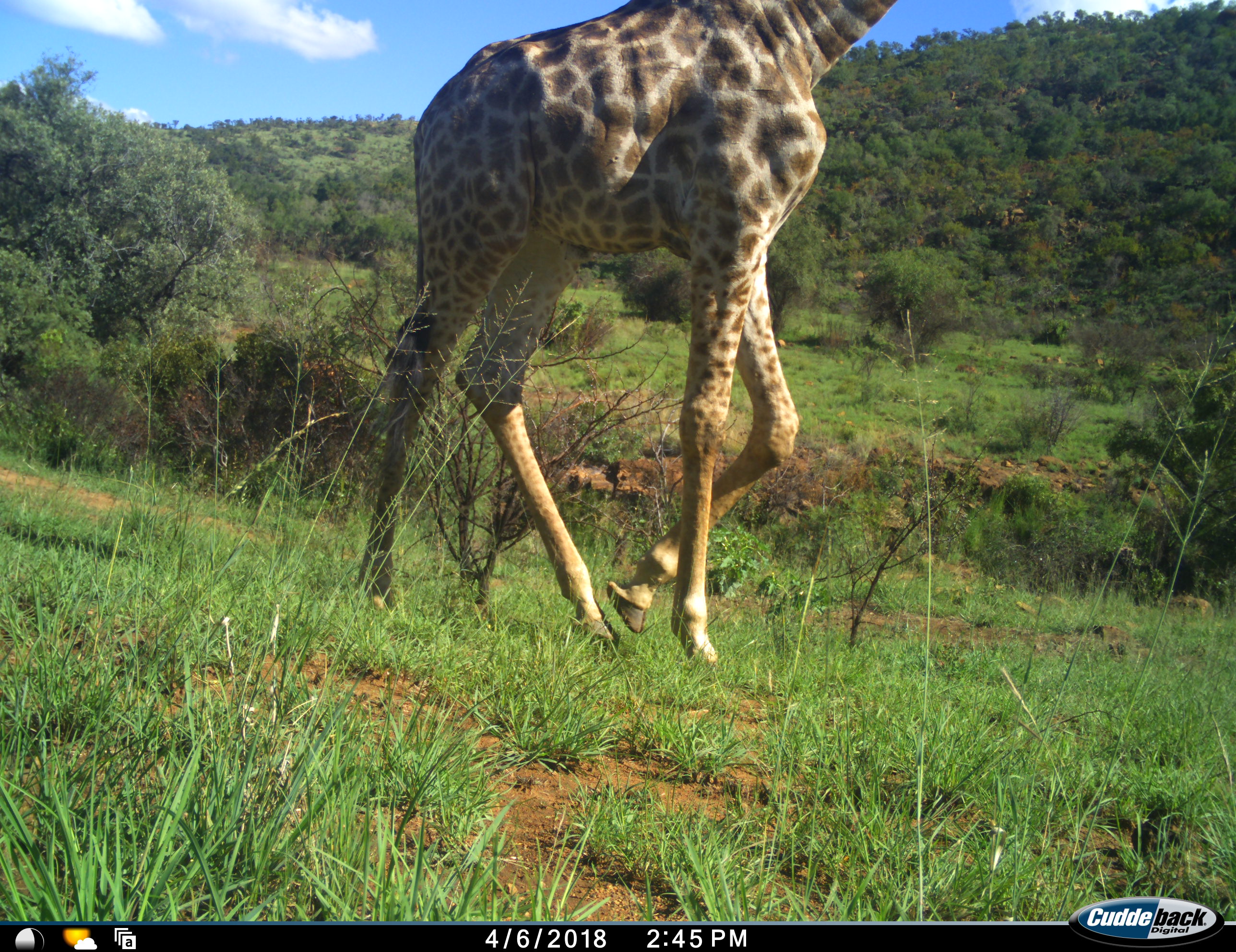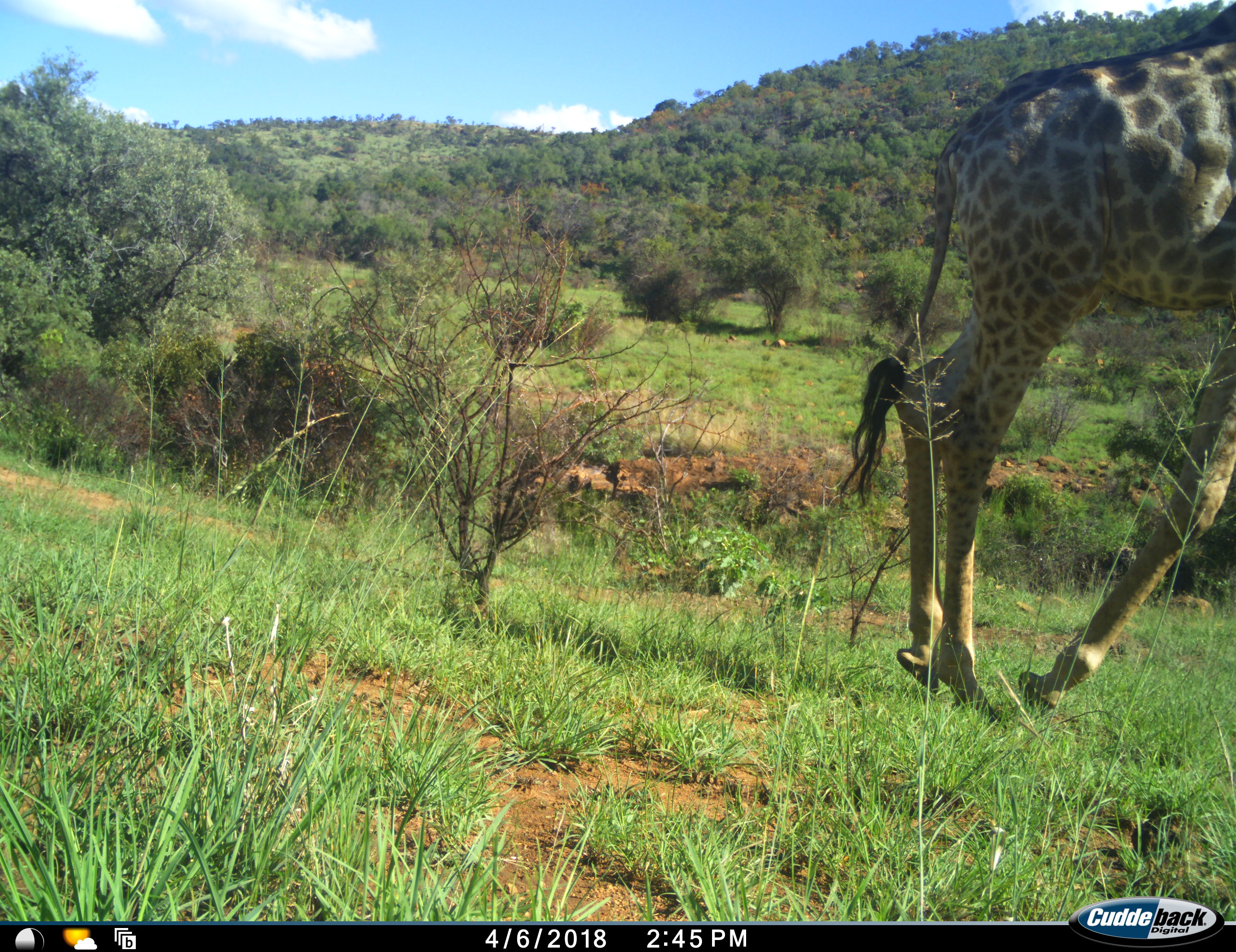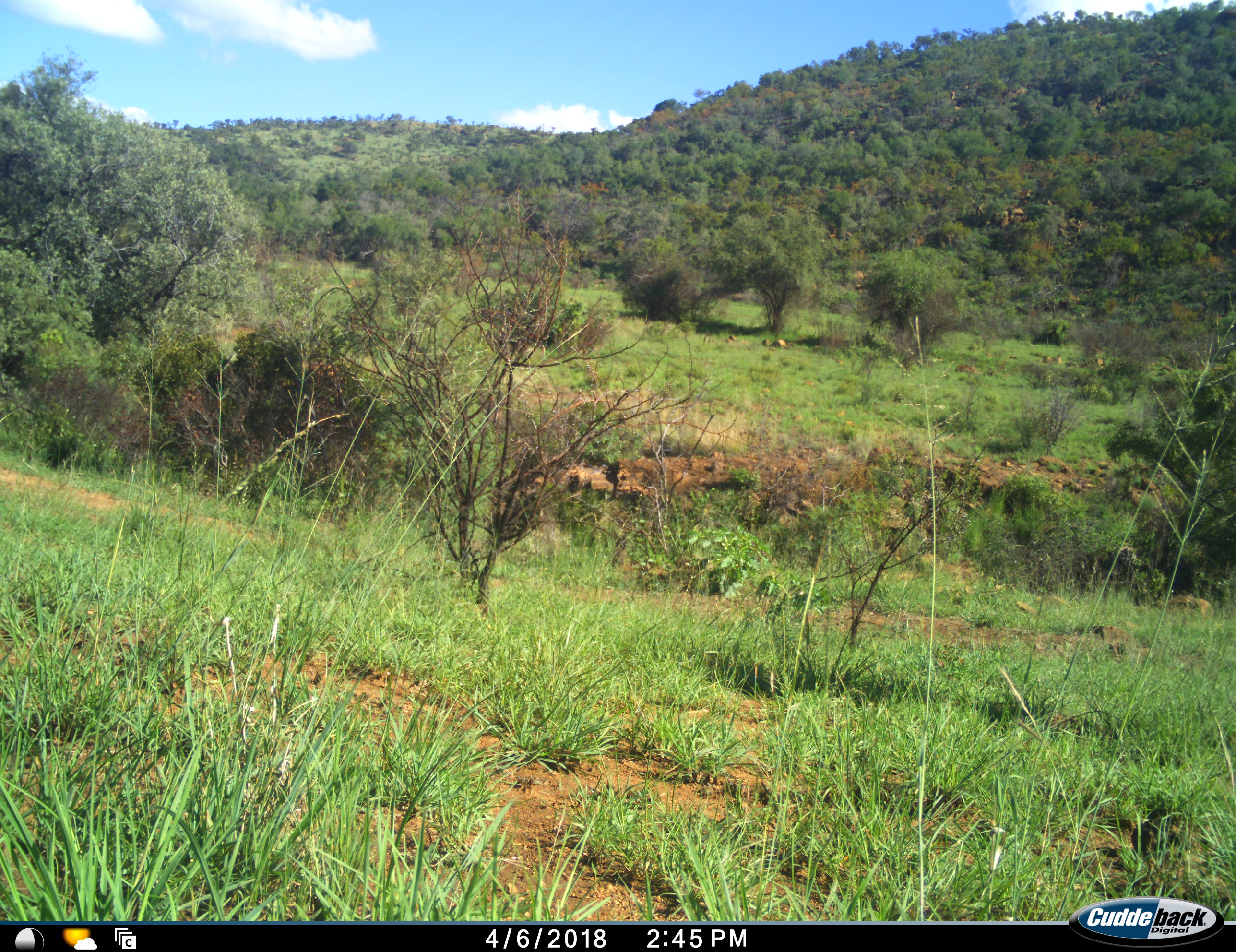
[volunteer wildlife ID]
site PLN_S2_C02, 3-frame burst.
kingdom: Animalia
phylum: Chordata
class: Mammalia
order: Artiodactyla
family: Giraffidae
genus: Giraffa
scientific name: Giraffa camelopardalis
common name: giraffe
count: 1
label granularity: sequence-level